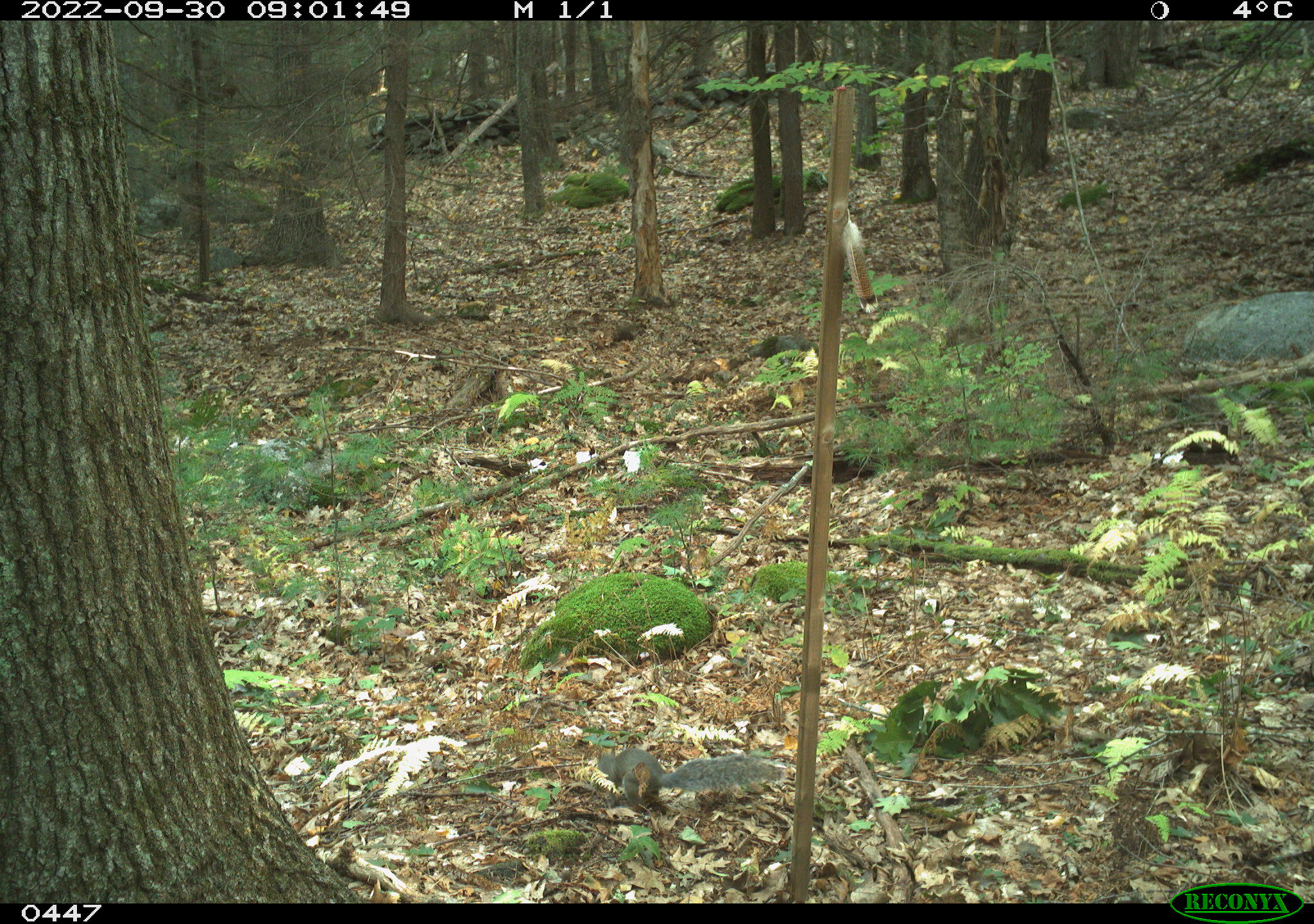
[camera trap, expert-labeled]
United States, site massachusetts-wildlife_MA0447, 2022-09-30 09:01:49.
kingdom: Animalia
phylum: Chordata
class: Mammalia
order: Rodentia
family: Sciuridae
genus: Sciurus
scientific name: Sciurus carolinensis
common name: gray squirrel